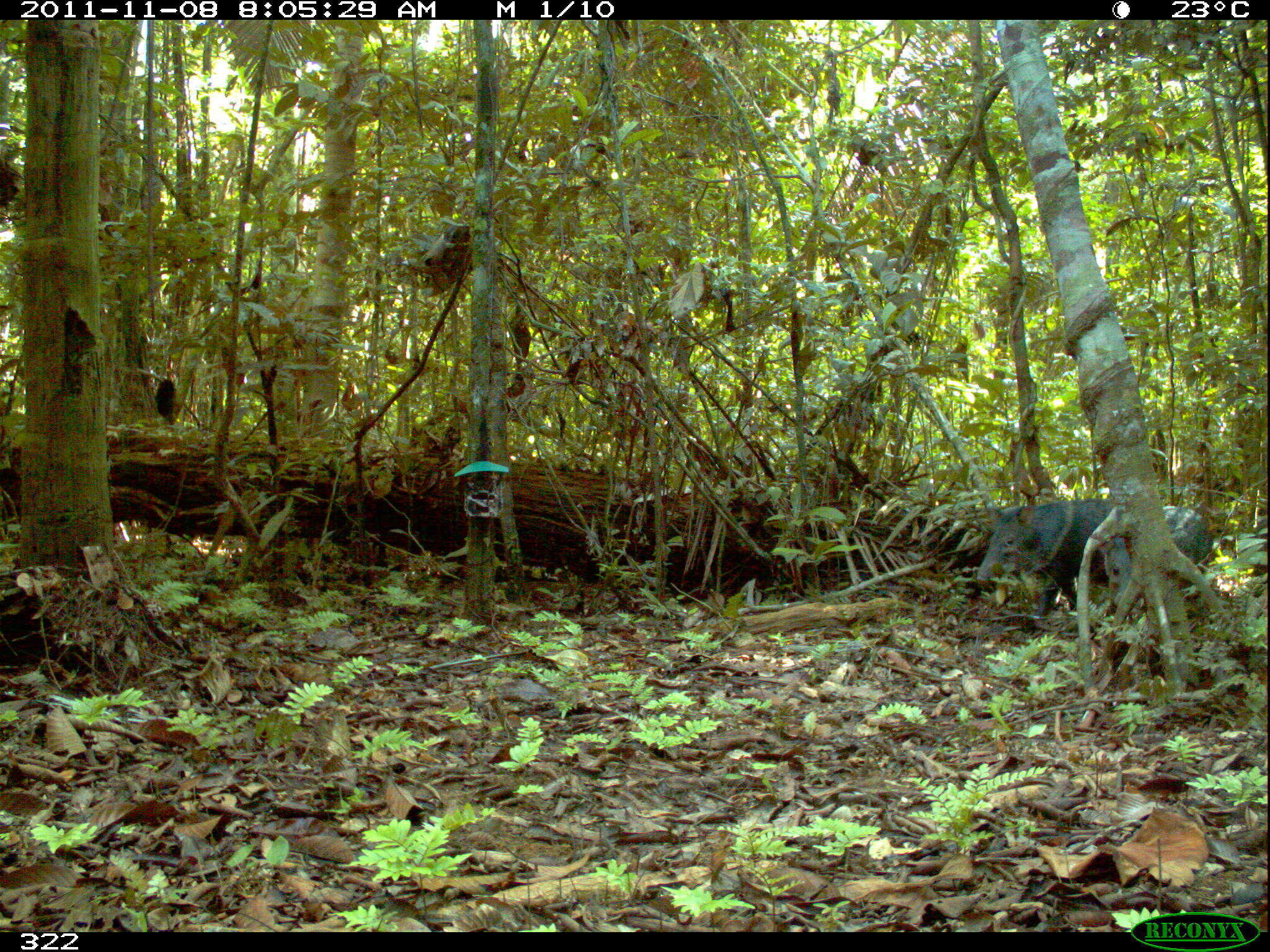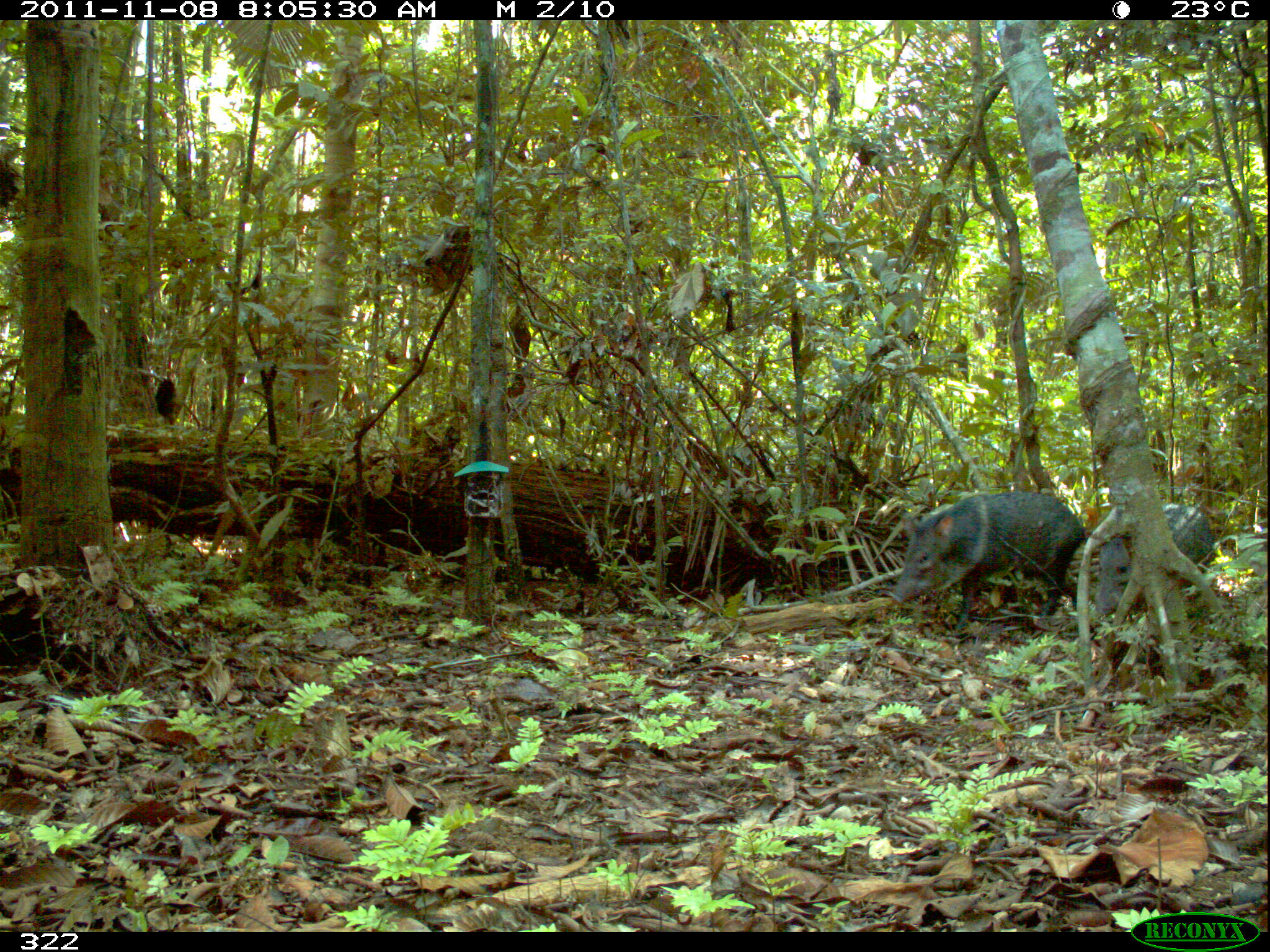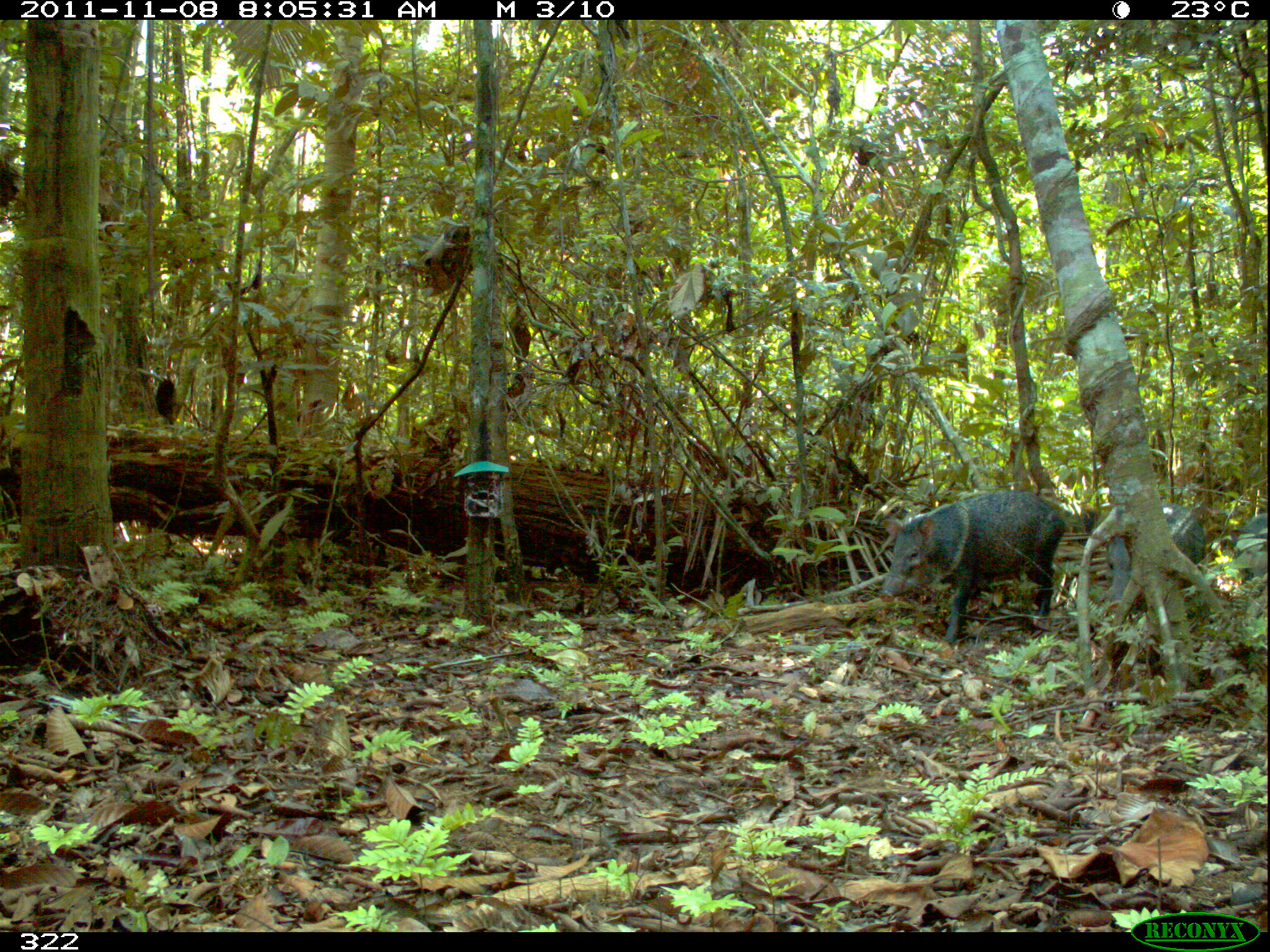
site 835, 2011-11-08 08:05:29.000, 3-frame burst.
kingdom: Animalia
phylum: Chordata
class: Mammalia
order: Artiodactyla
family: Tayassuidae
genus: Pecari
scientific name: Pecari tajacu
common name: collared peccary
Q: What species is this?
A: Pecari tajacu (collared peccary).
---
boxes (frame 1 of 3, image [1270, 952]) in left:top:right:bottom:
pecari tajacu: 975:497:1126:623; 1092:504:1213:613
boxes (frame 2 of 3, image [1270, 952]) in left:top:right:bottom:
pecari tajacu: 885:488:1084:642; 1092:499:1218:619